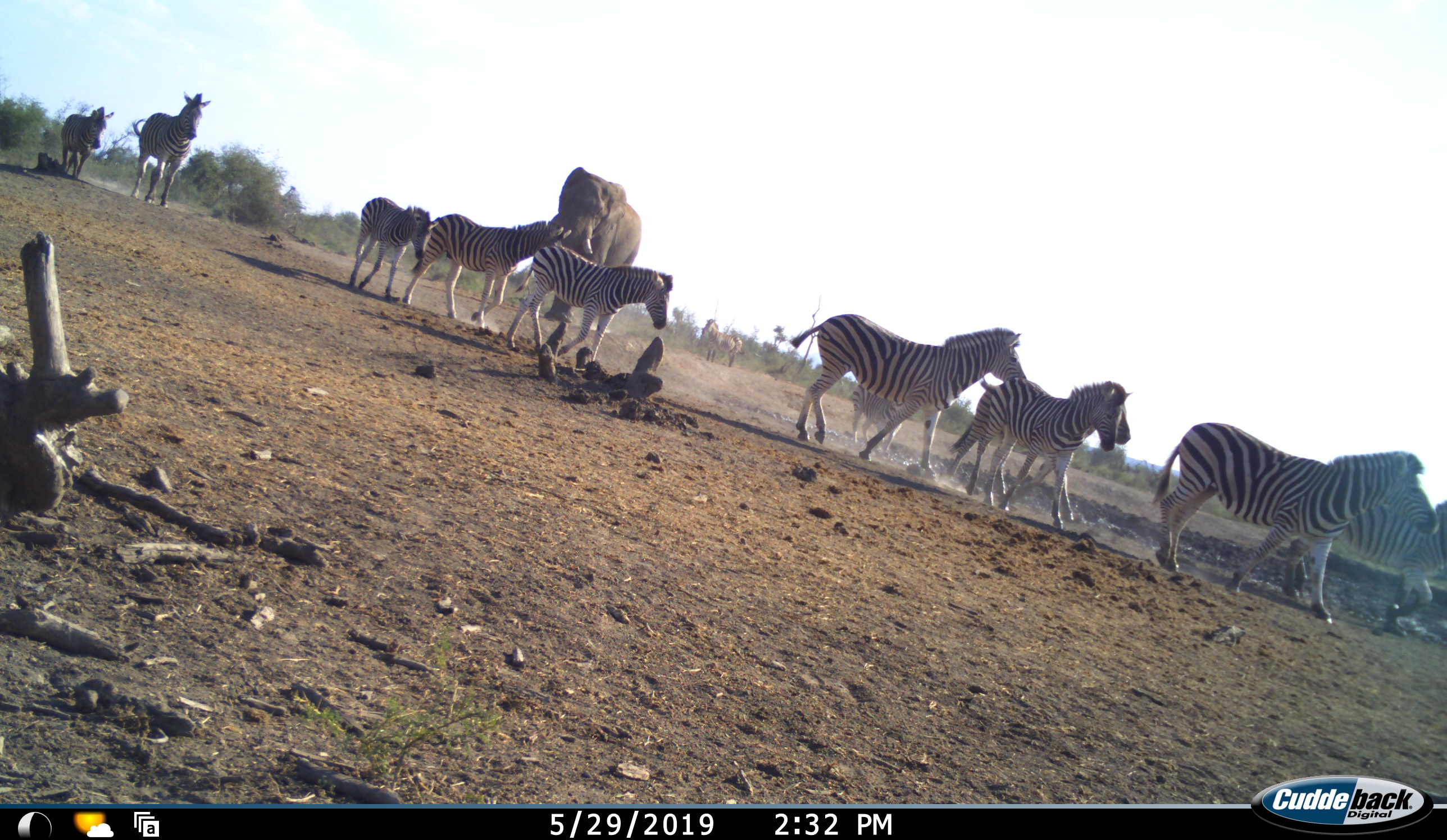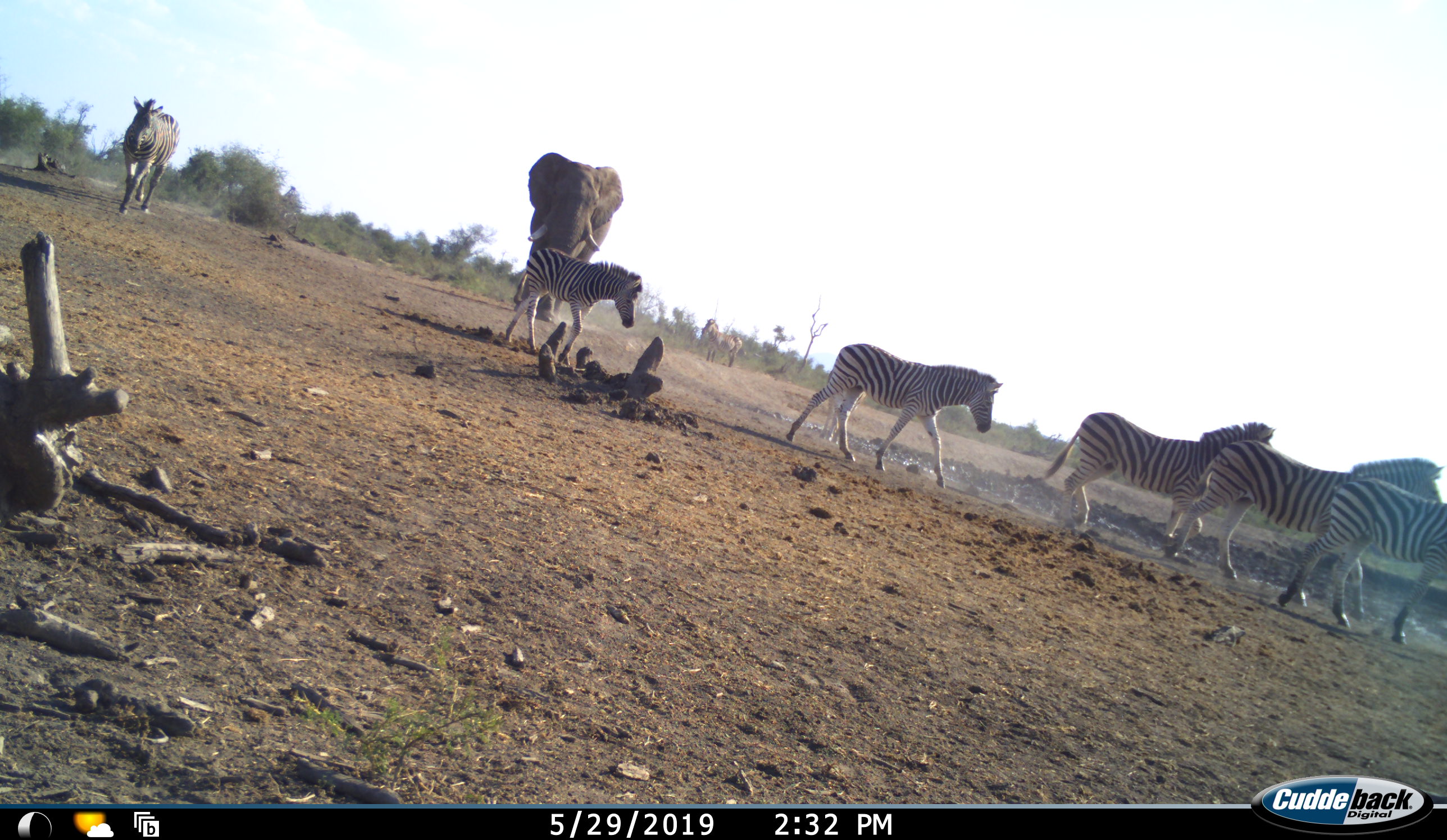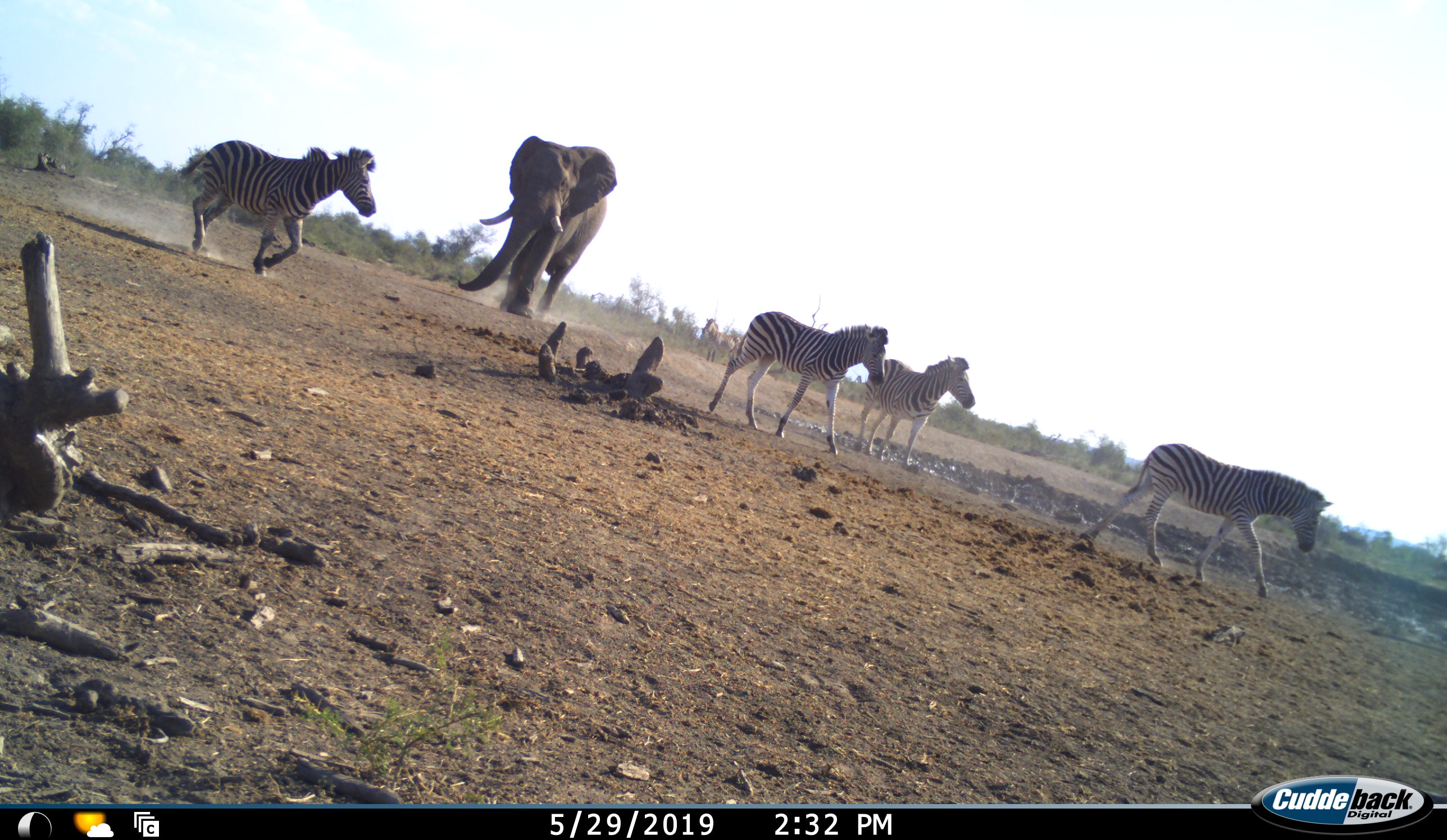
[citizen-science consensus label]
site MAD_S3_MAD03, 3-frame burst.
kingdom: Animalia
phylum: Chordata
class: Mammalia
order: Proboscidea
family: Elephantidae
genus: Loxodonta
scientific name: Loxodonta africana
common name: african bush elephant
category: elephant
Elephant (african bush elephant) (Loxodonta africana), count 1. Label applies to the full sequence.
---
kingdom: Animalia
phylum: Chordata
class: Mammalia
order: Perissodactyla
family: Equidae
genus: Equus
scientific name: Equus quagga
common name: plains zebra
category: zebraplains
Zebraplains (plains zebra) (Equus quagga), count 11-50. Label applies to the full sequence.